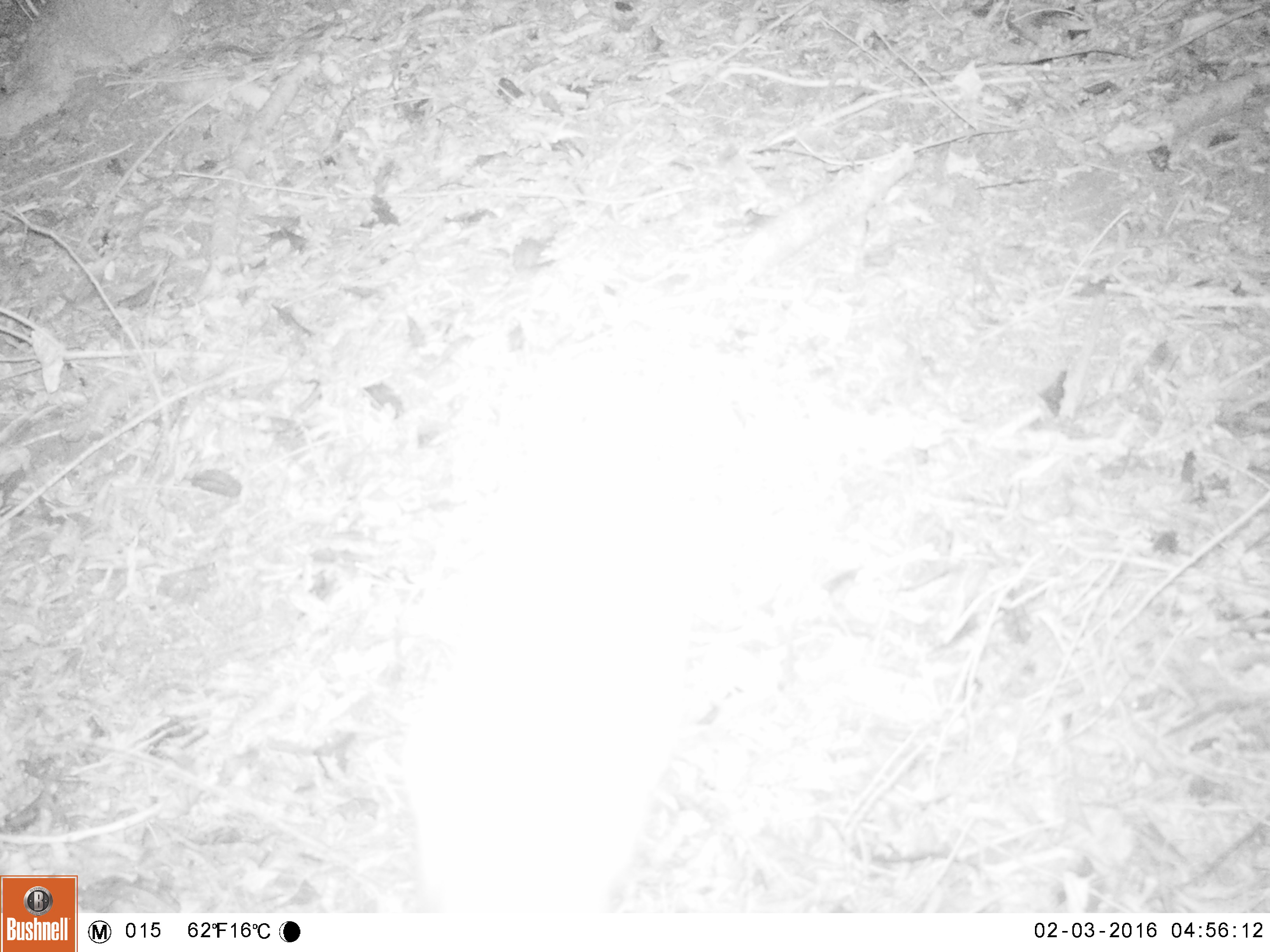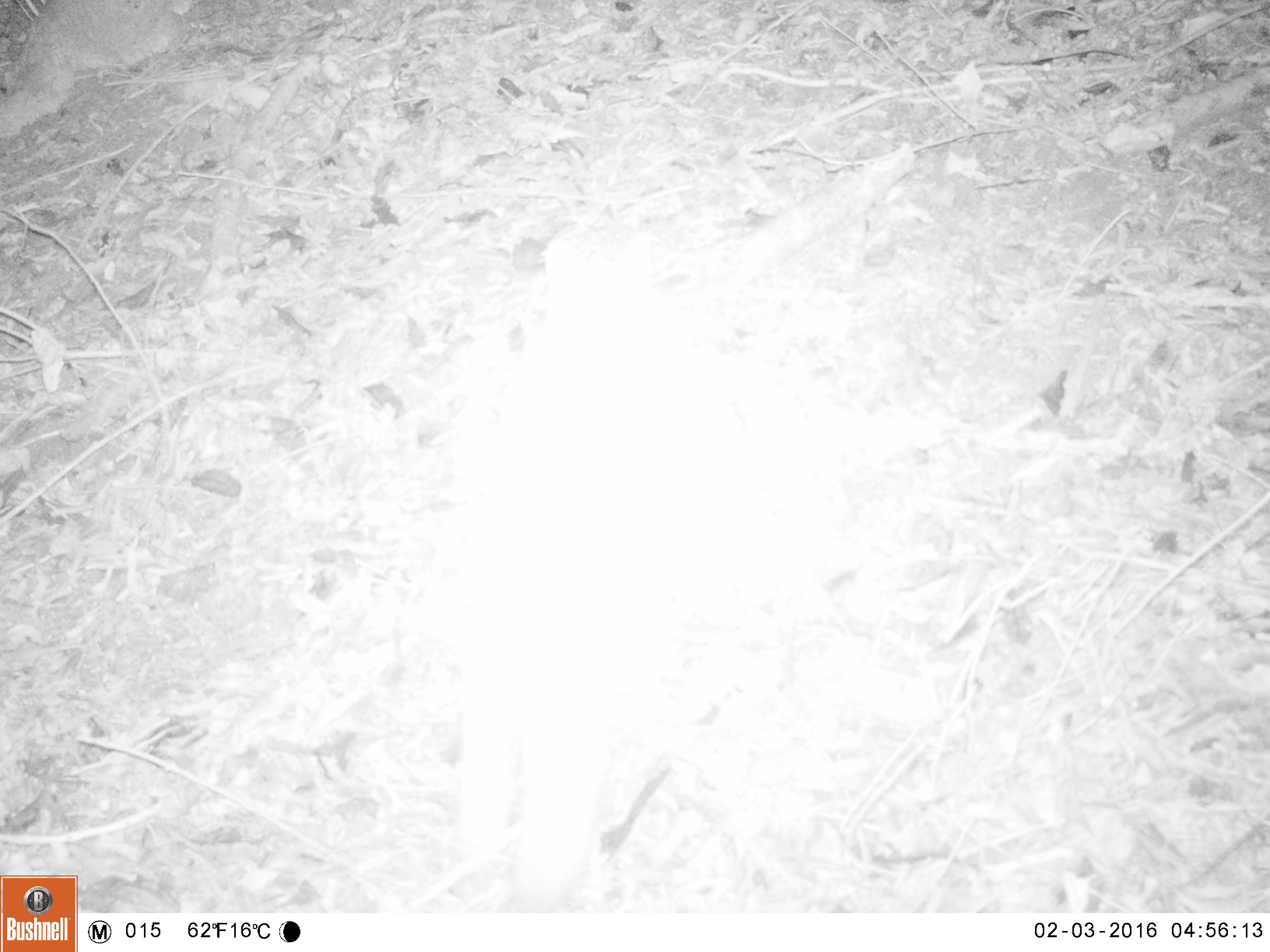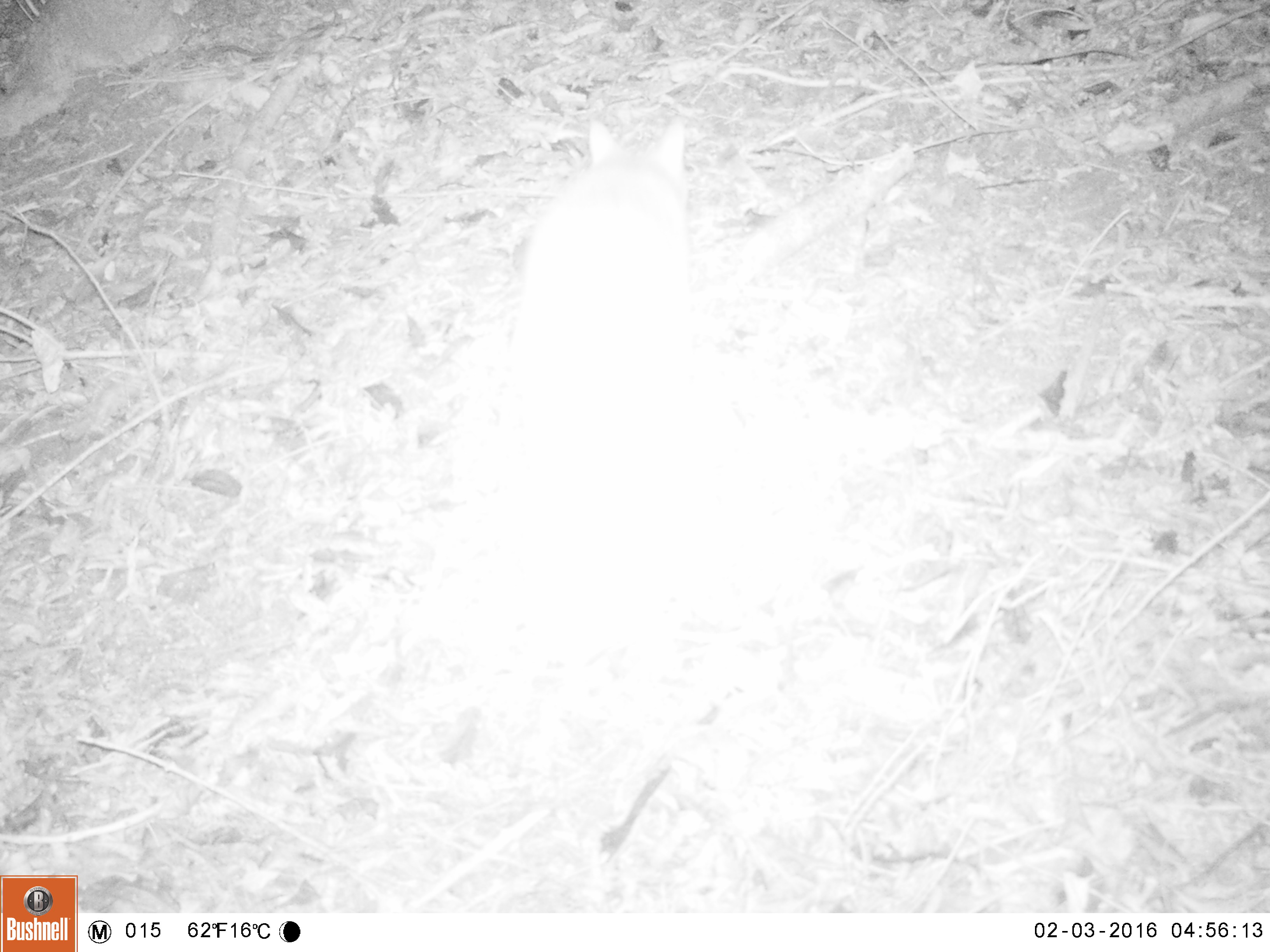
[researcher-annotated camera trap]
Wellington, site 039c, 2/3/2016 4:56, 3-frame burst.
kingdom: Animalia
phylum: Chordata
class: Mammalia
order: Carnivora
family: Felidae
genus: Felis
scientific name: Felis catus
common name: cat